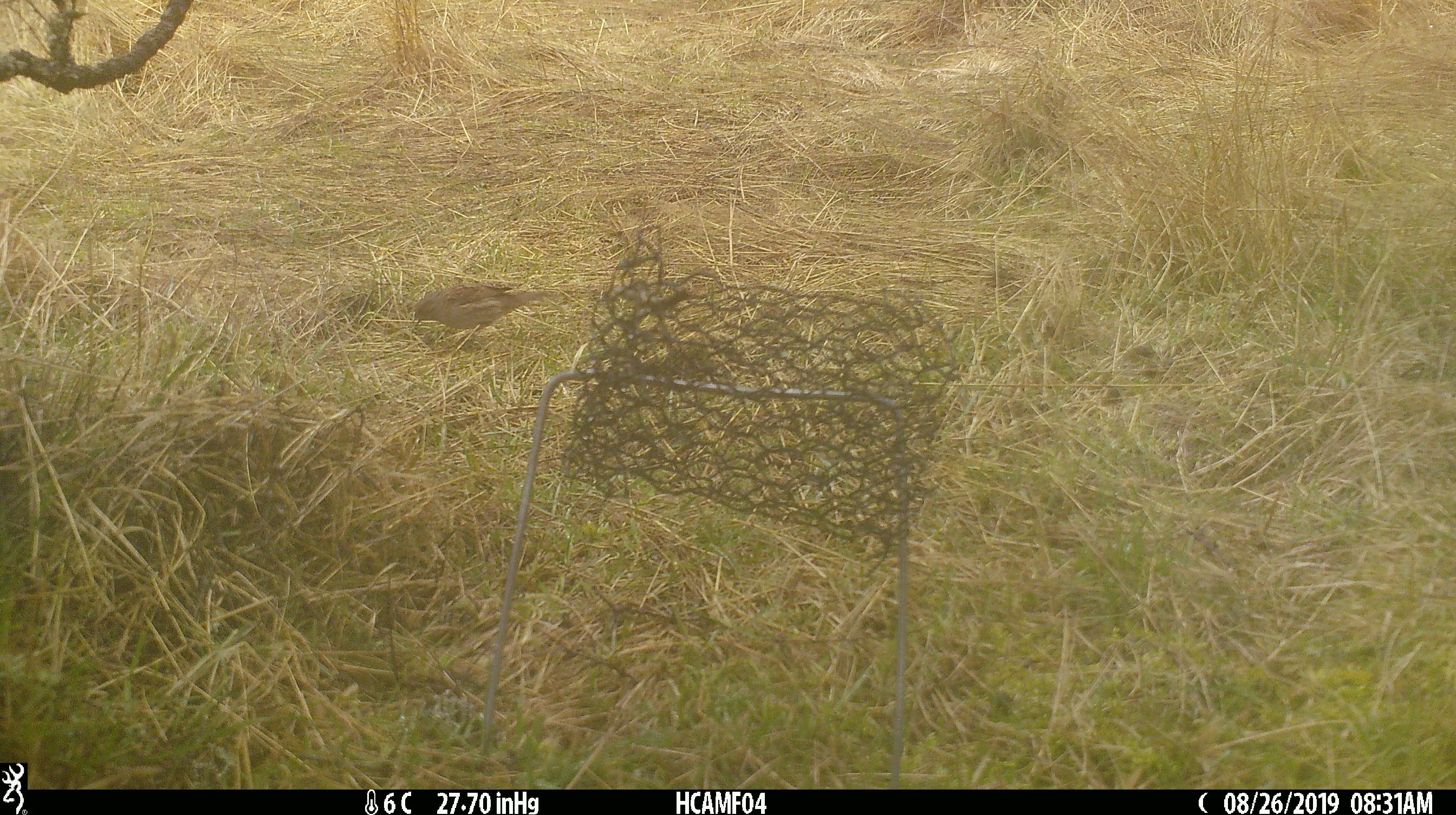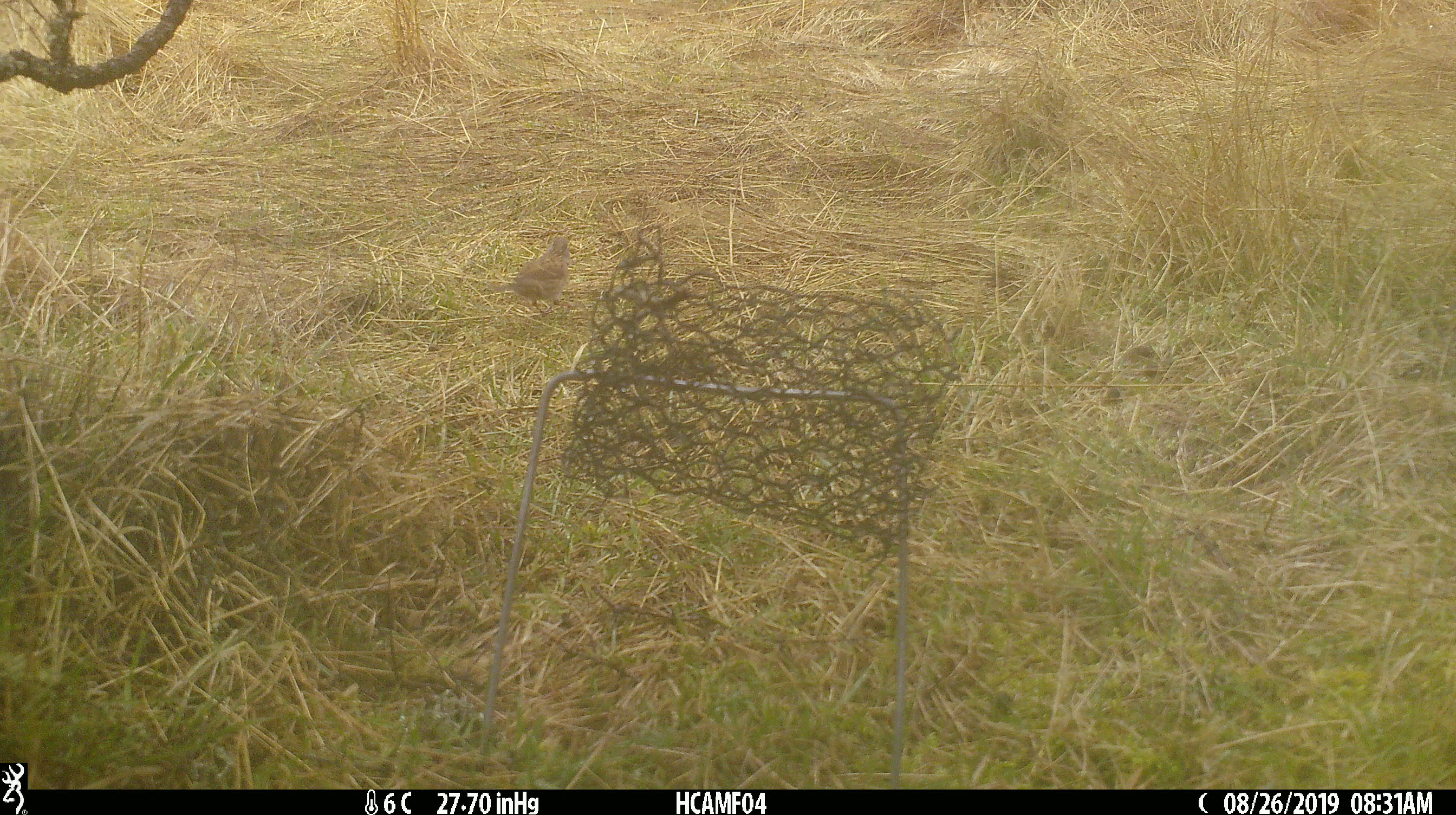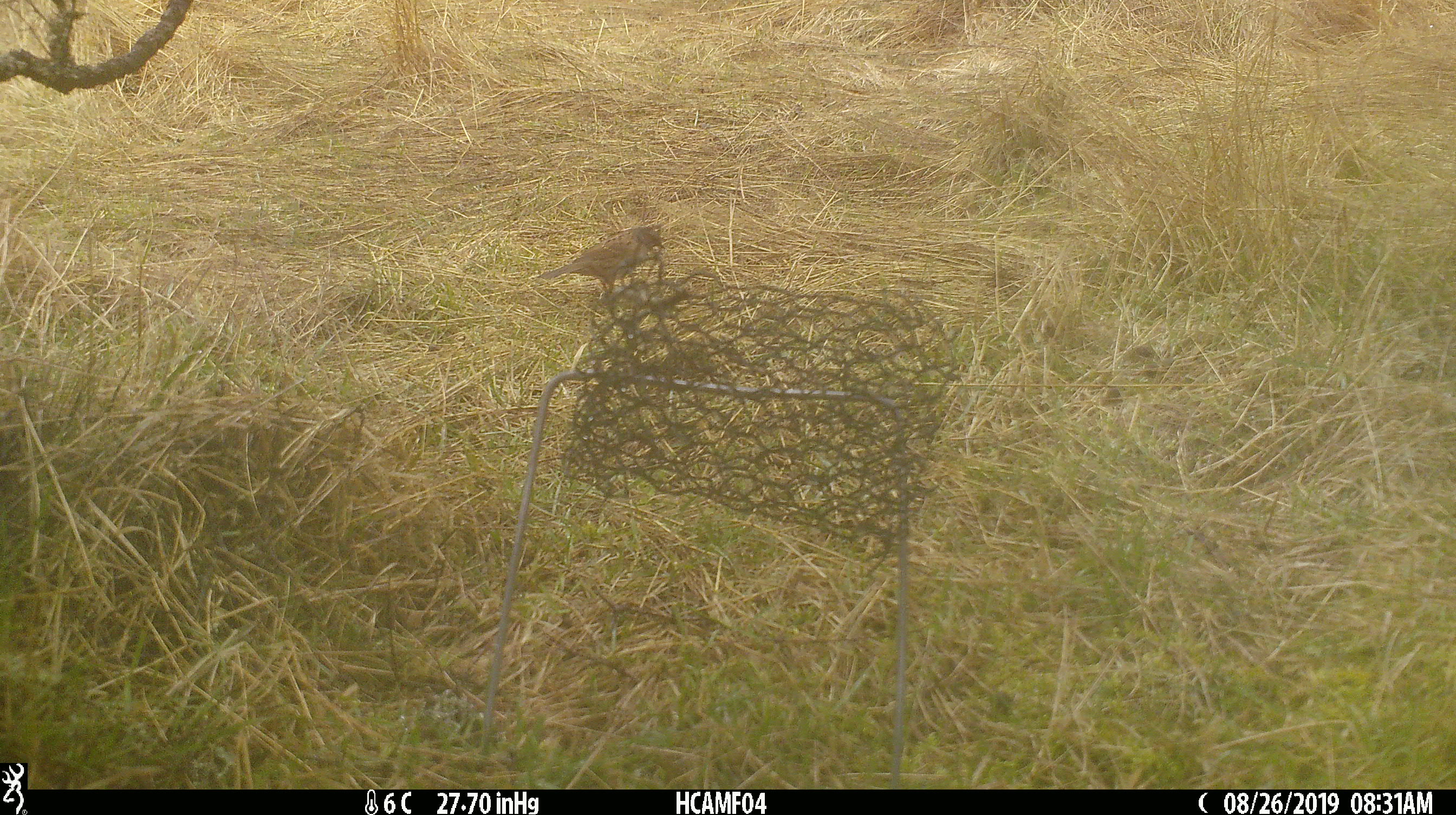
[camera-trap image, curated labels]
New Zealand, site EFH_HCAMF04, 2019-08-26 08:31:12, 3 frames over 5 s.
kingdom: Animalia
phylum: Chordata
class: Aves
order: Passeriformes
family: Prunellidae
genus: Prunella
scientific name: Prunella modularis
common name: dunnock